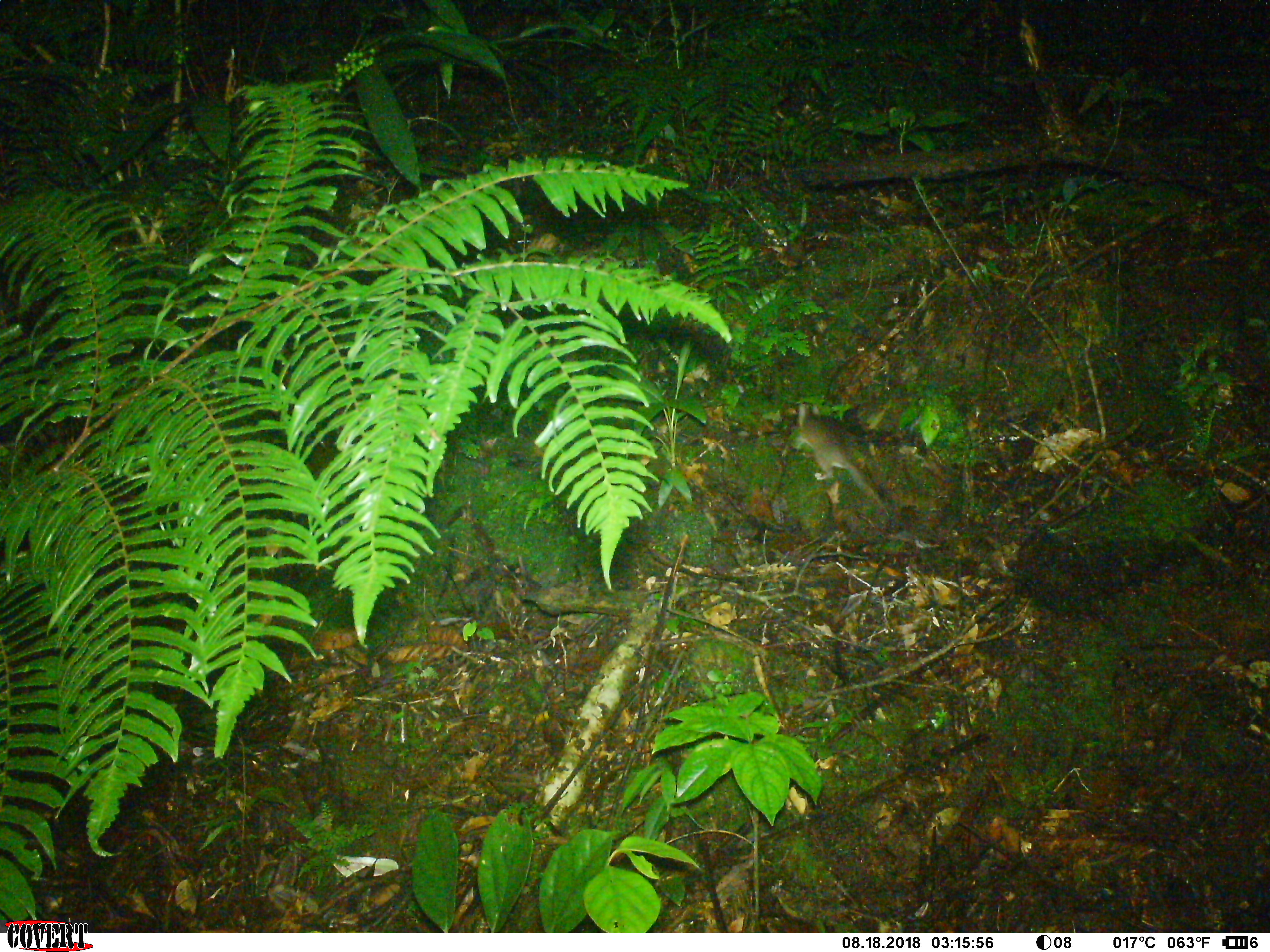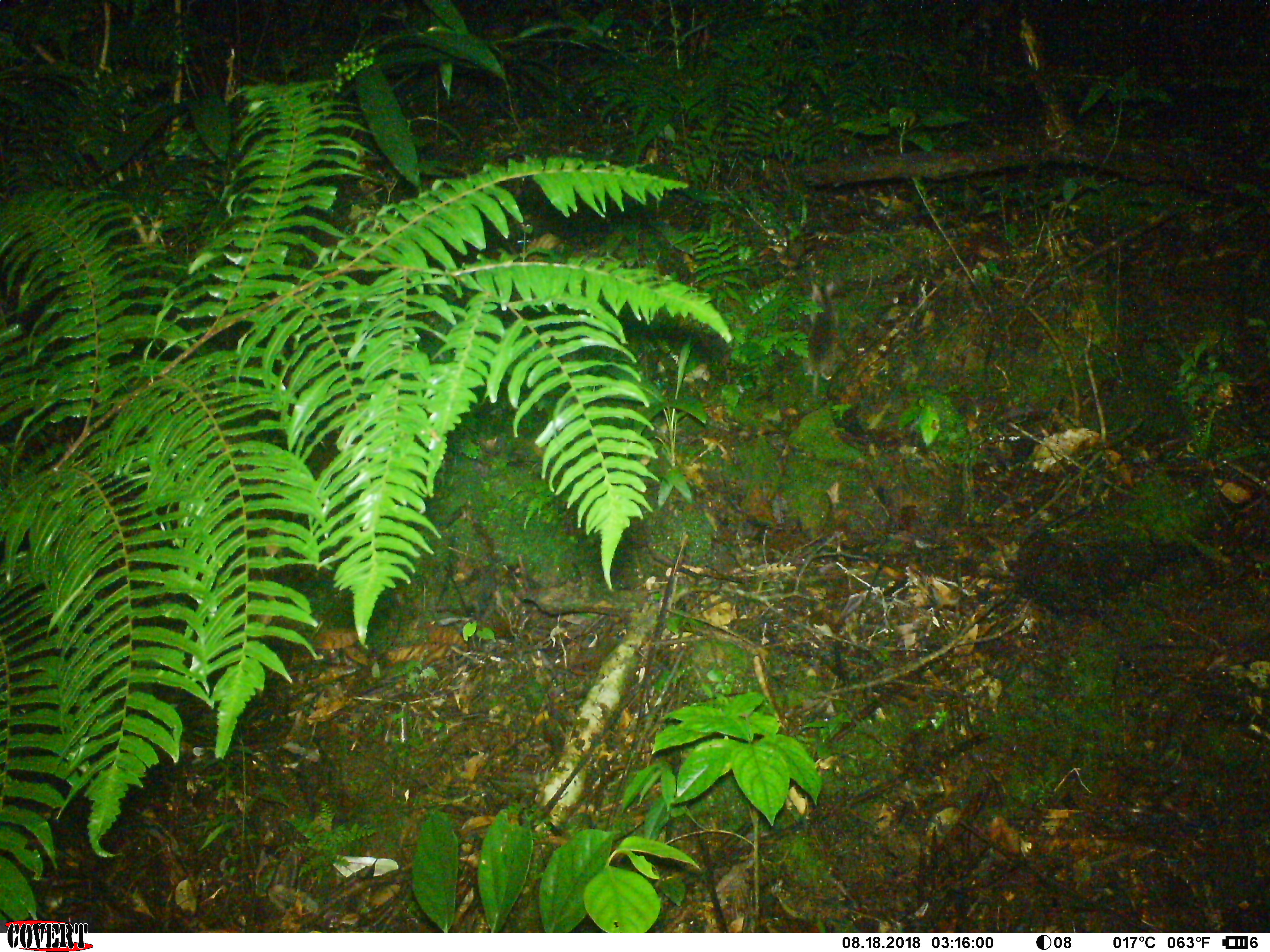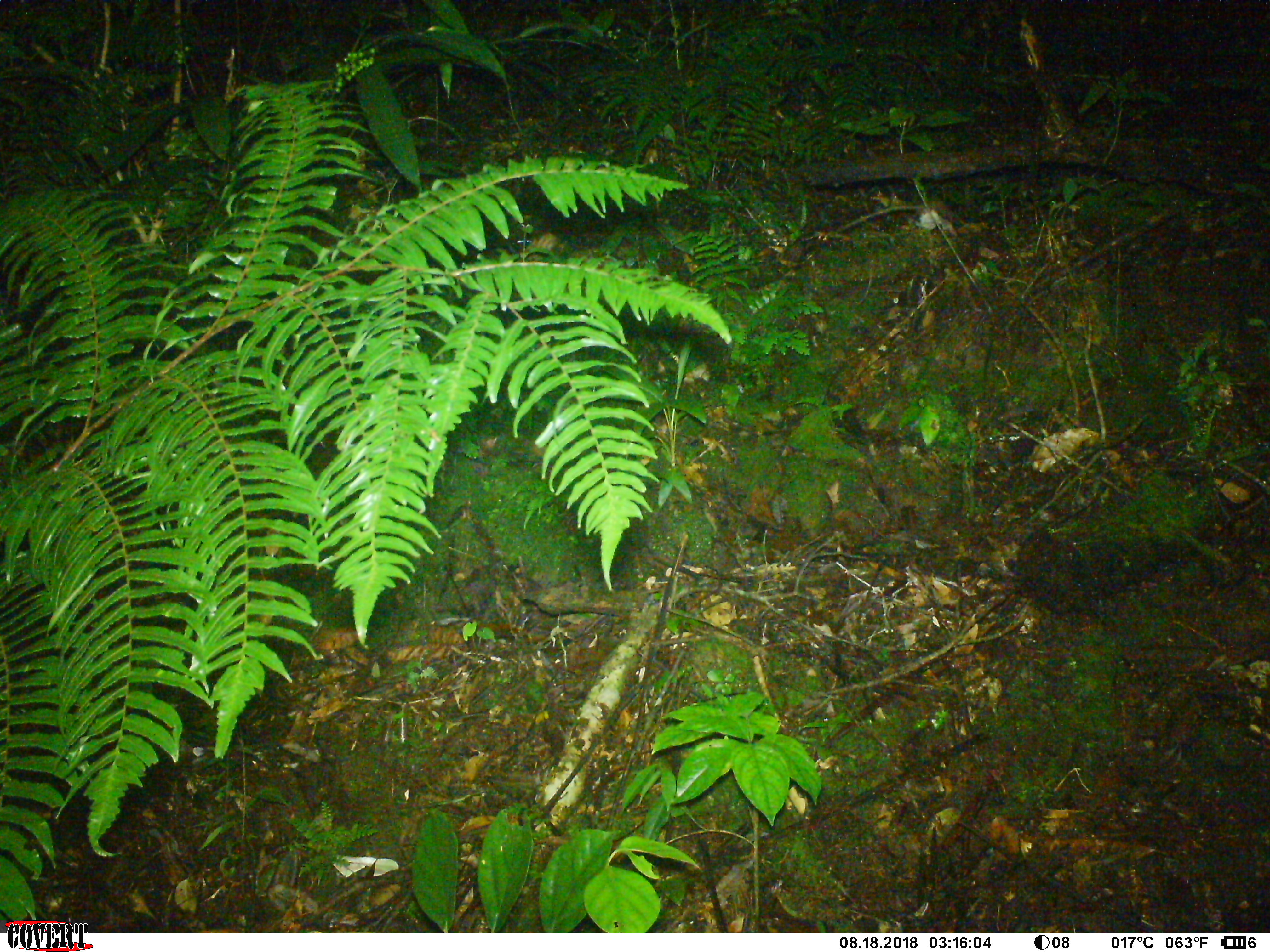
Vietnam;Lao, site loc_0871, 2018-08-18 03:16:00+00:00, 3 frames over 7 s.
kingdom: Animalia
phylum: Chordata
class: Mammalia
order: Rodentia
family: Muridae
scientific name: Muridae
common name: old-world mice and rats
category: unidentified murid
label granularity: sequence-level